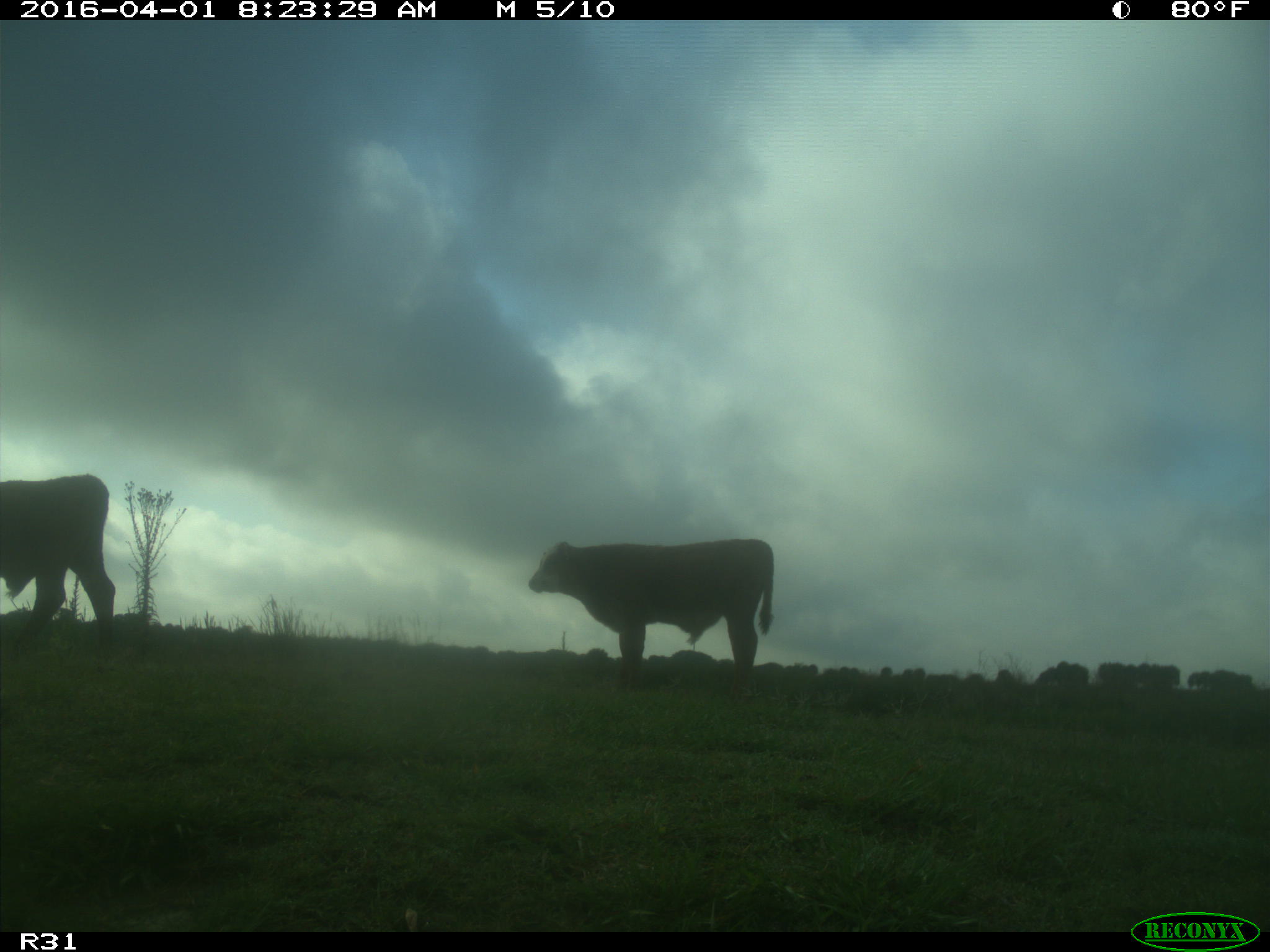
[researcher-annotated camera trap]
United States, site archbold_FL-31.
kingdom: Animalia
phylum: Chordata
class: Mammalia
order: Artiodactyla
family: Bovidae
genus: Bos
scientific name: Bos taurus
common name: domestic cow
Bos taurus (domestic cow).